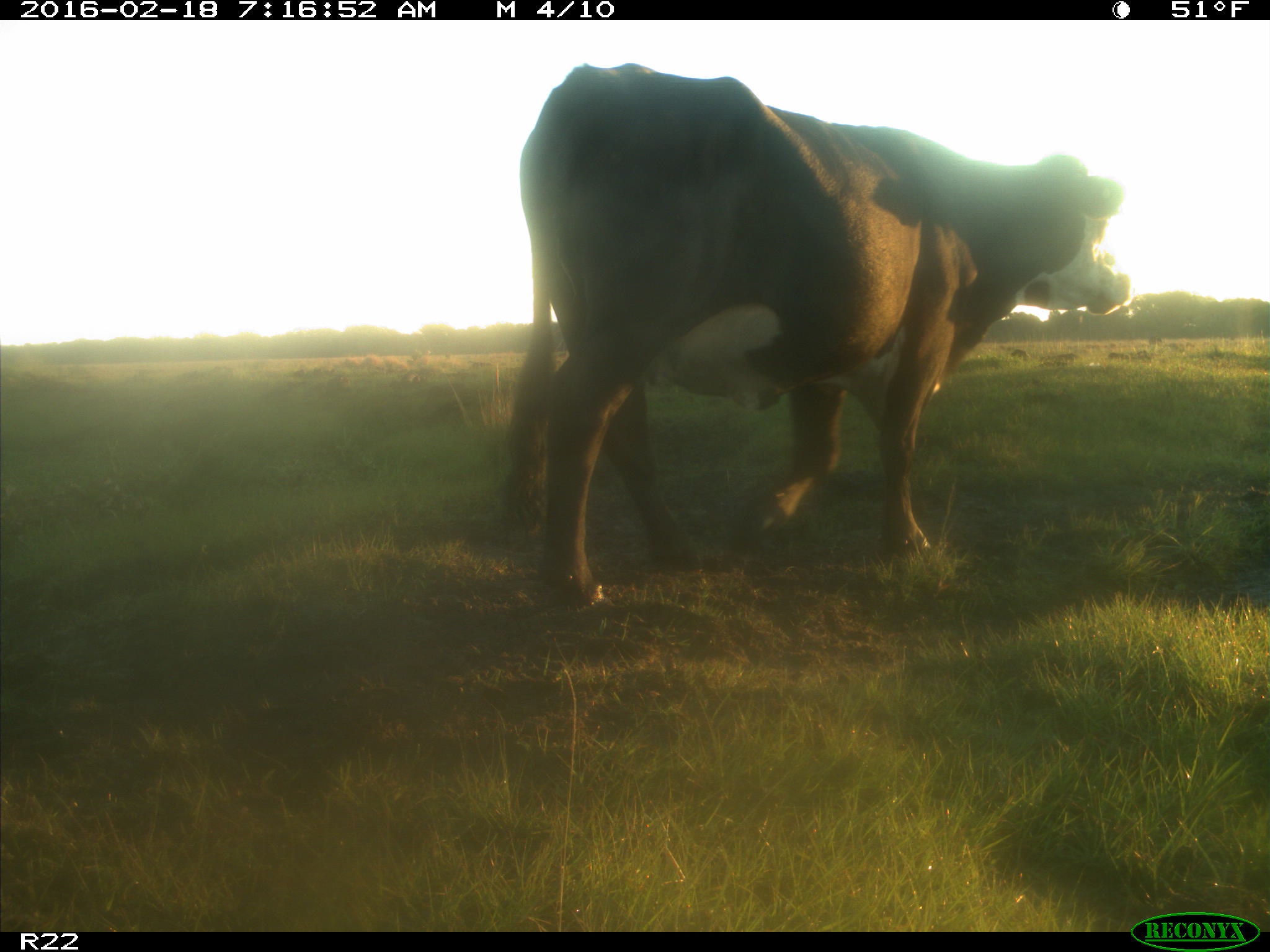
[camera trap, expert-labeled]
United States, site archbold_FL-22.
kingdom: Animalia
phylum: Chordata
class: Mammalia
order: Artiodactyla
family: Bovidae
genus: Bos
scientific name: Bos taurus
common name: domestic cow